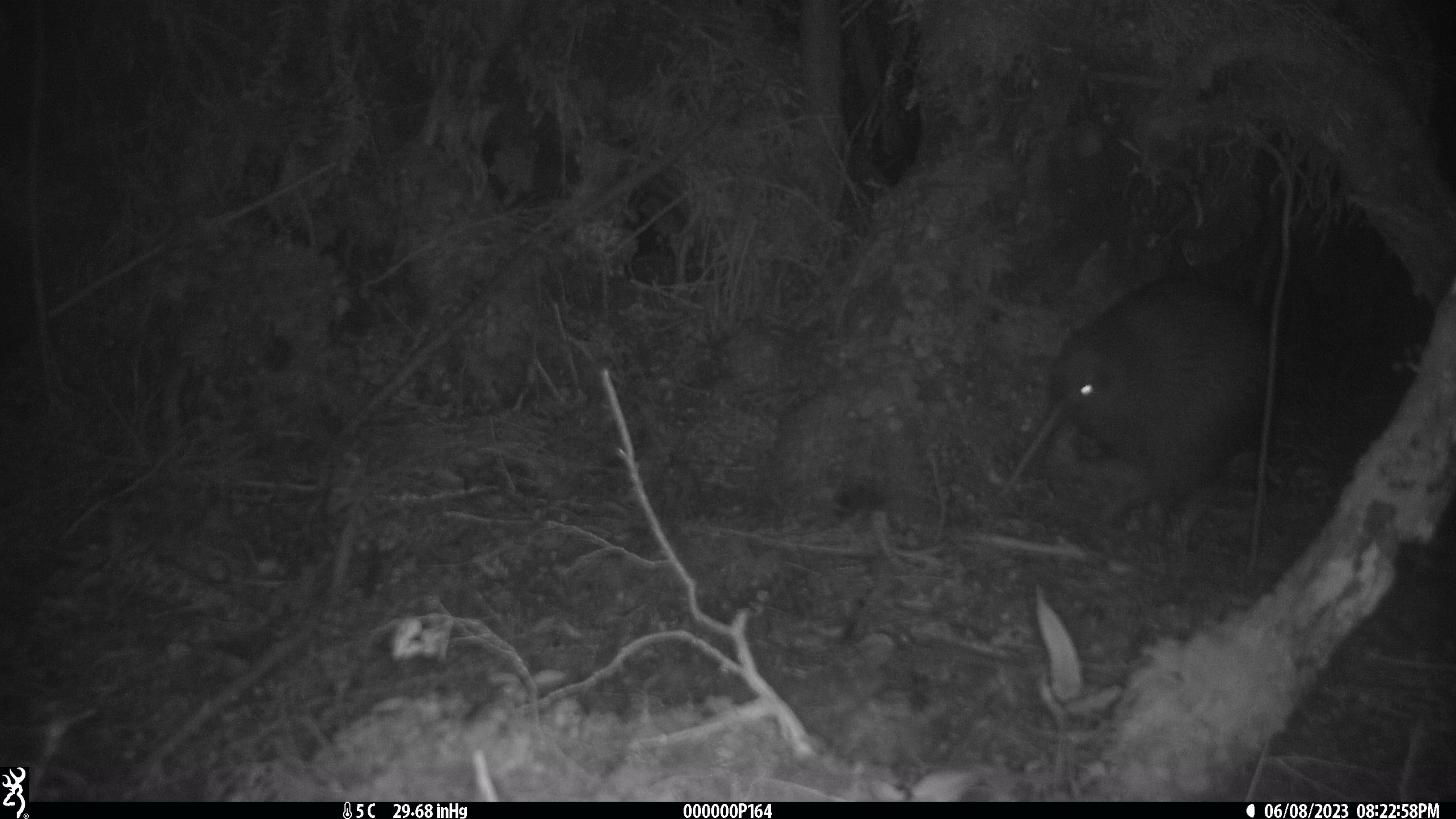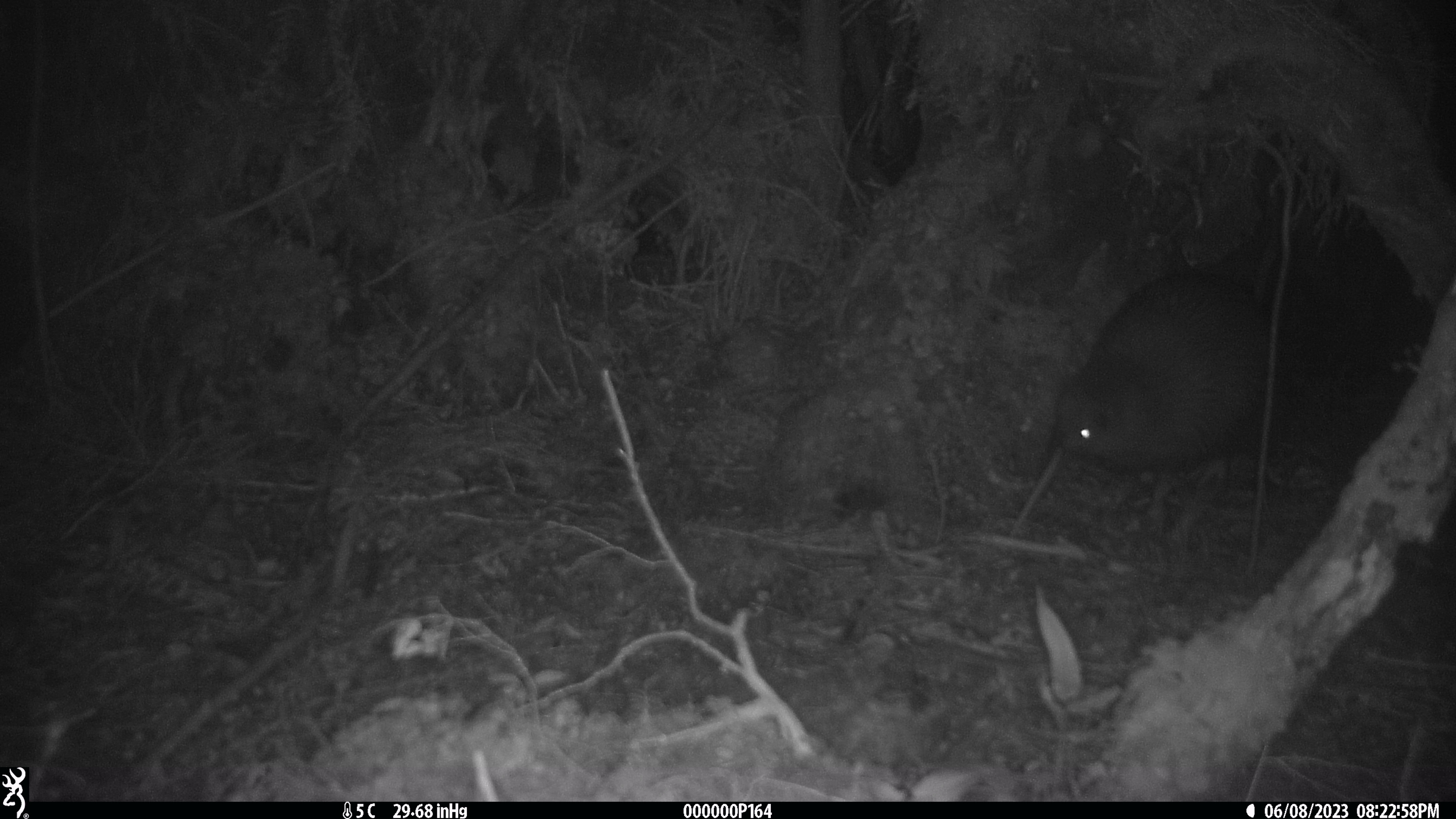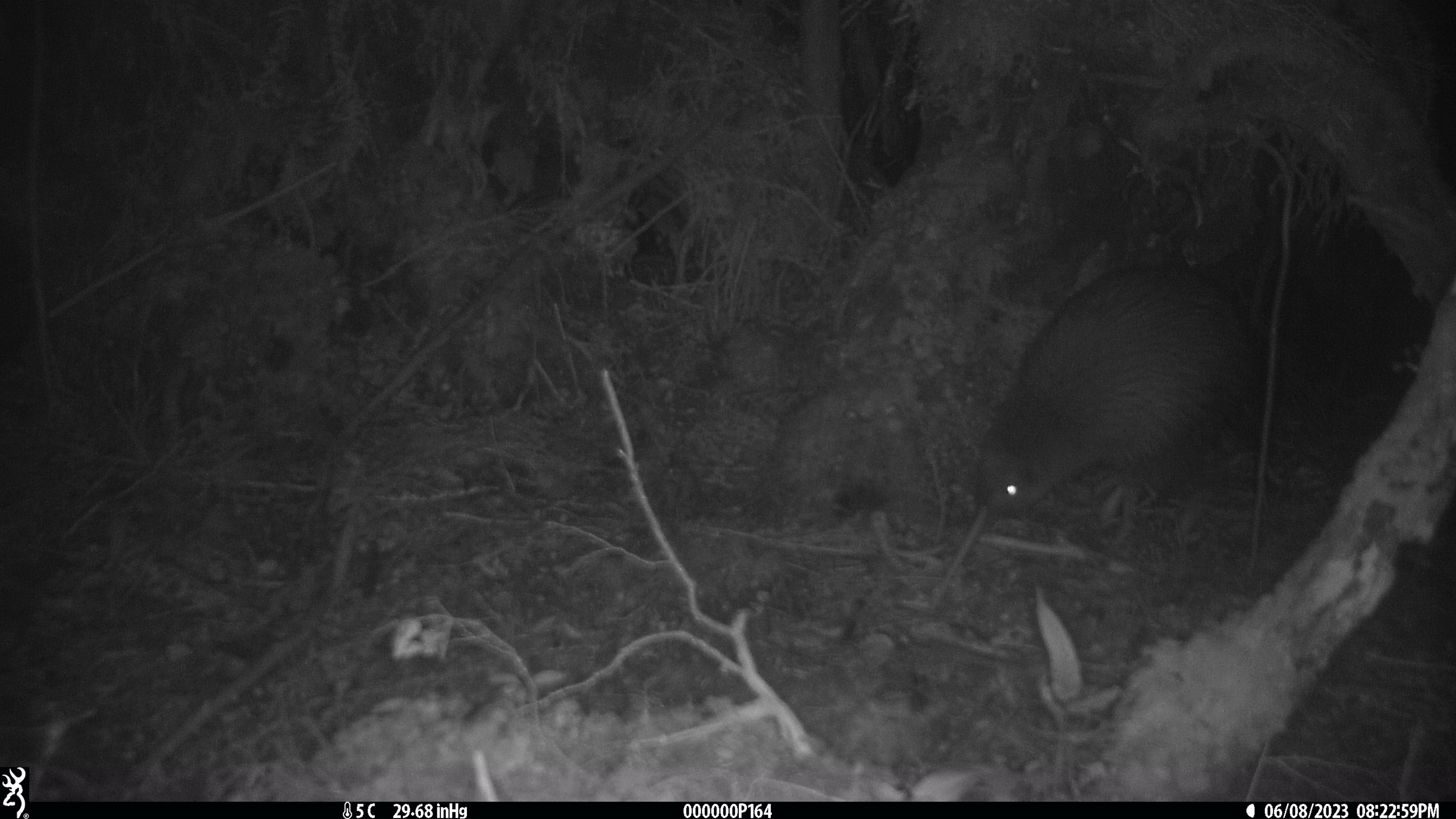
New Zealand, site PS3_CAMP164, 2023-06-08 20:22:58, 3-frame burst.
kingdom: Animalia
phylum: Chordata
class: Aves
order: Apterygiformes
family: Apterygidae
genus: Apteryx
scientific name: Apteryx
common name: kiwi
Kiwi (Apteryx).